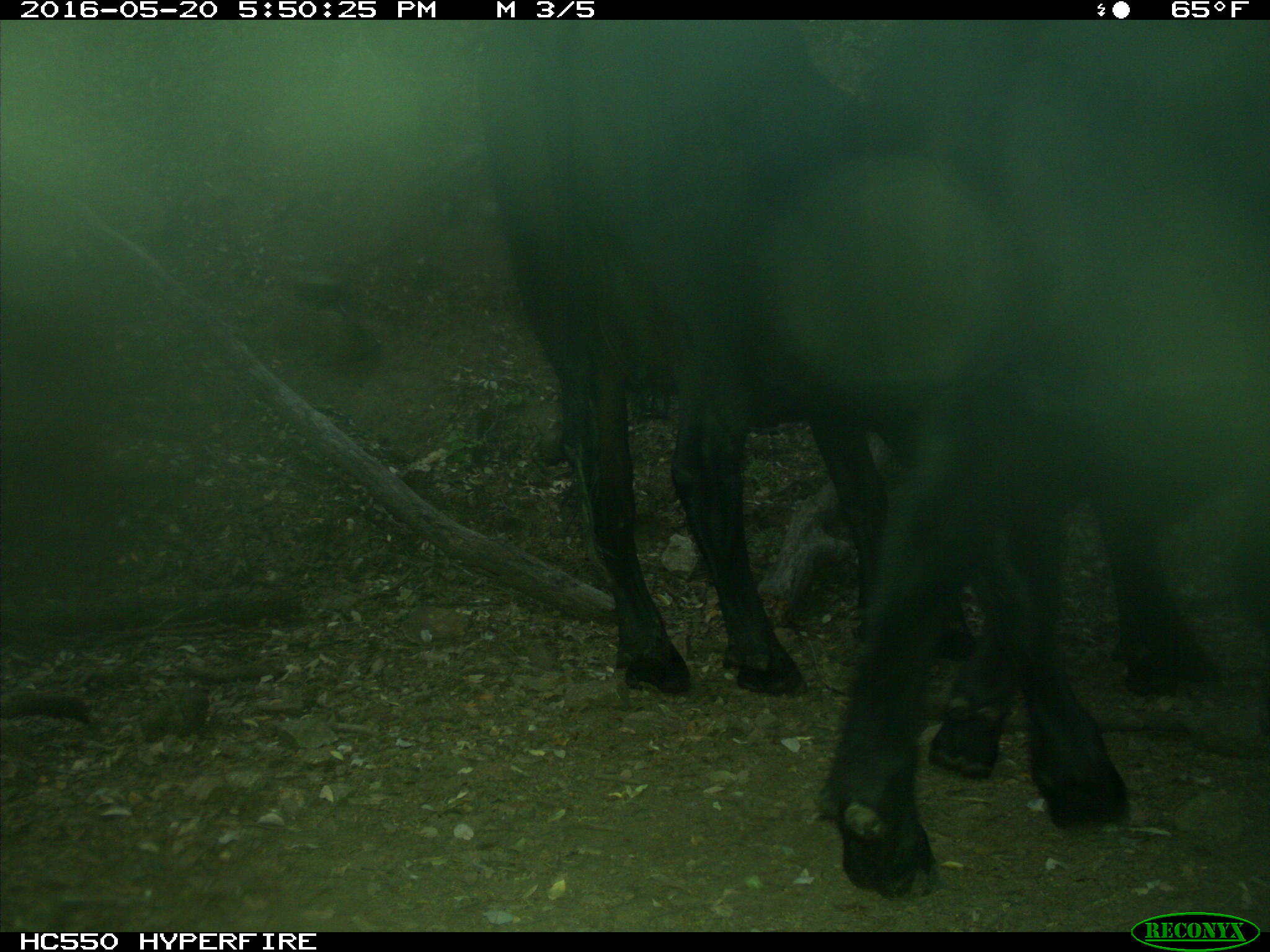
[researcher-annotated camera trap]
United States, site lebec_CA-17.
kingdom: Animalia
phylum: Chordata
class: Mammalia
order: Artiodactyla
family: Bovidae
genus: Bos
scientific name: Bos taurus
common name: domestic cow